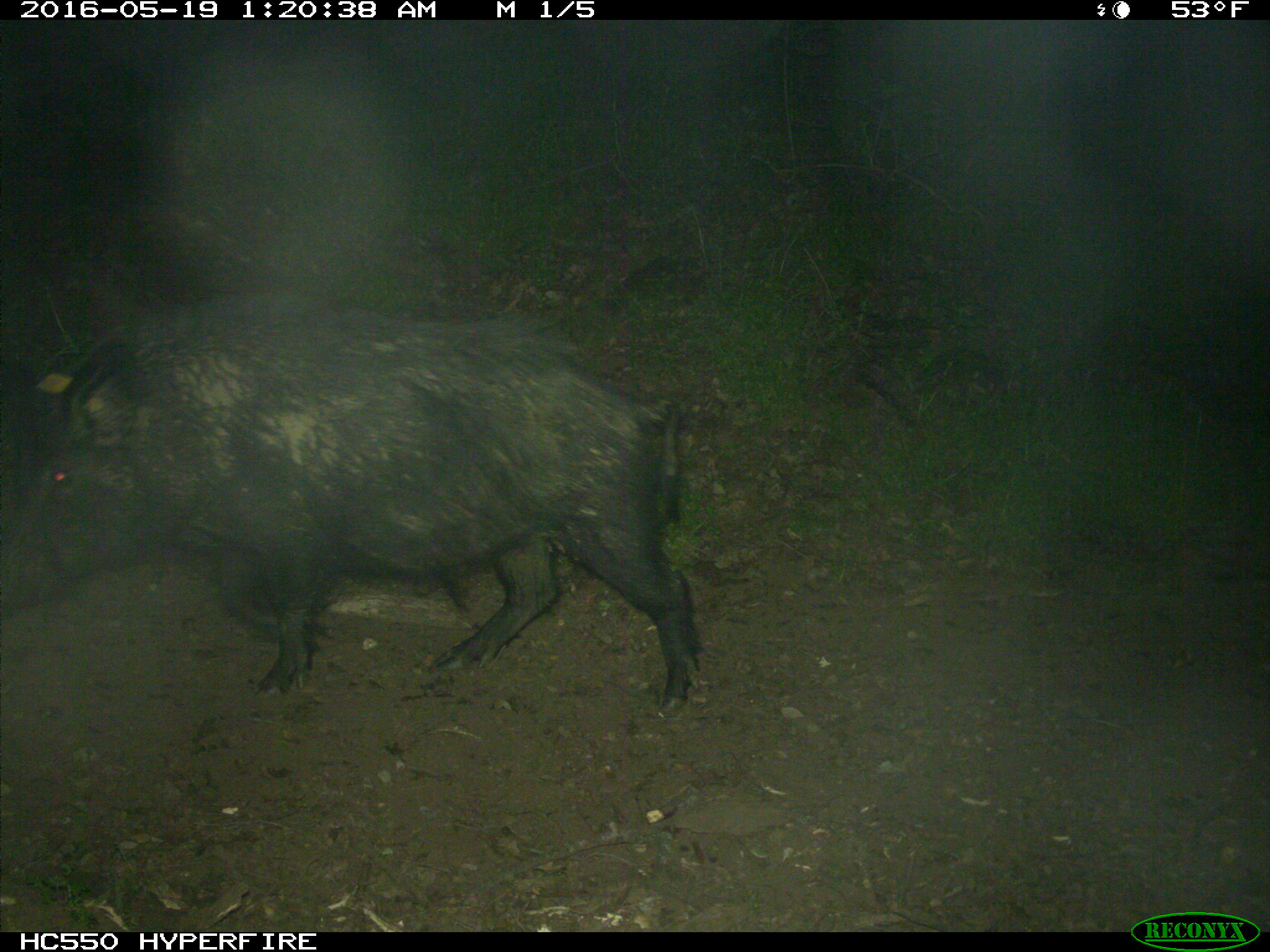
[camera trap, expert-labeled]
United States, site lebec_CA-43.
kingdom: Animalia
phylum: Chordata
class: Mammalia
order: Artiodactyla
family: Suidae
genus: Sus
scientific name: Sus scrofa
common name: wild boar